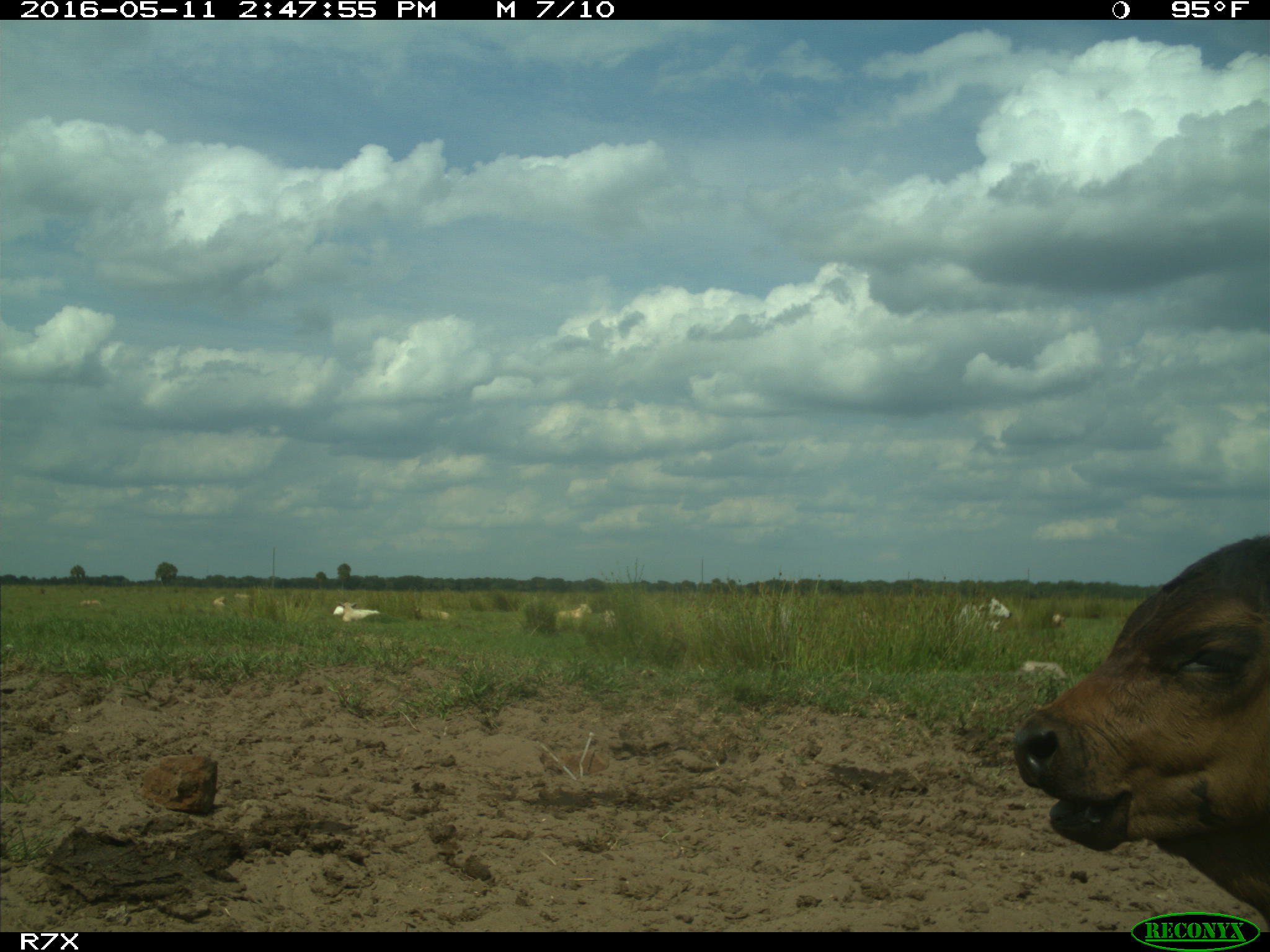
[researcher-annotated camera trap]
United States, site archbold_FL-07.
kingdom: Animalia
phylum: Chordata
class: Mammalia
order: Artiodactyla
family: Bovidae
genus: Bos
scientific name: Bos taurus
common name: domestic cow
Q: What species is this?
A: Bos taurus (domestic cow).